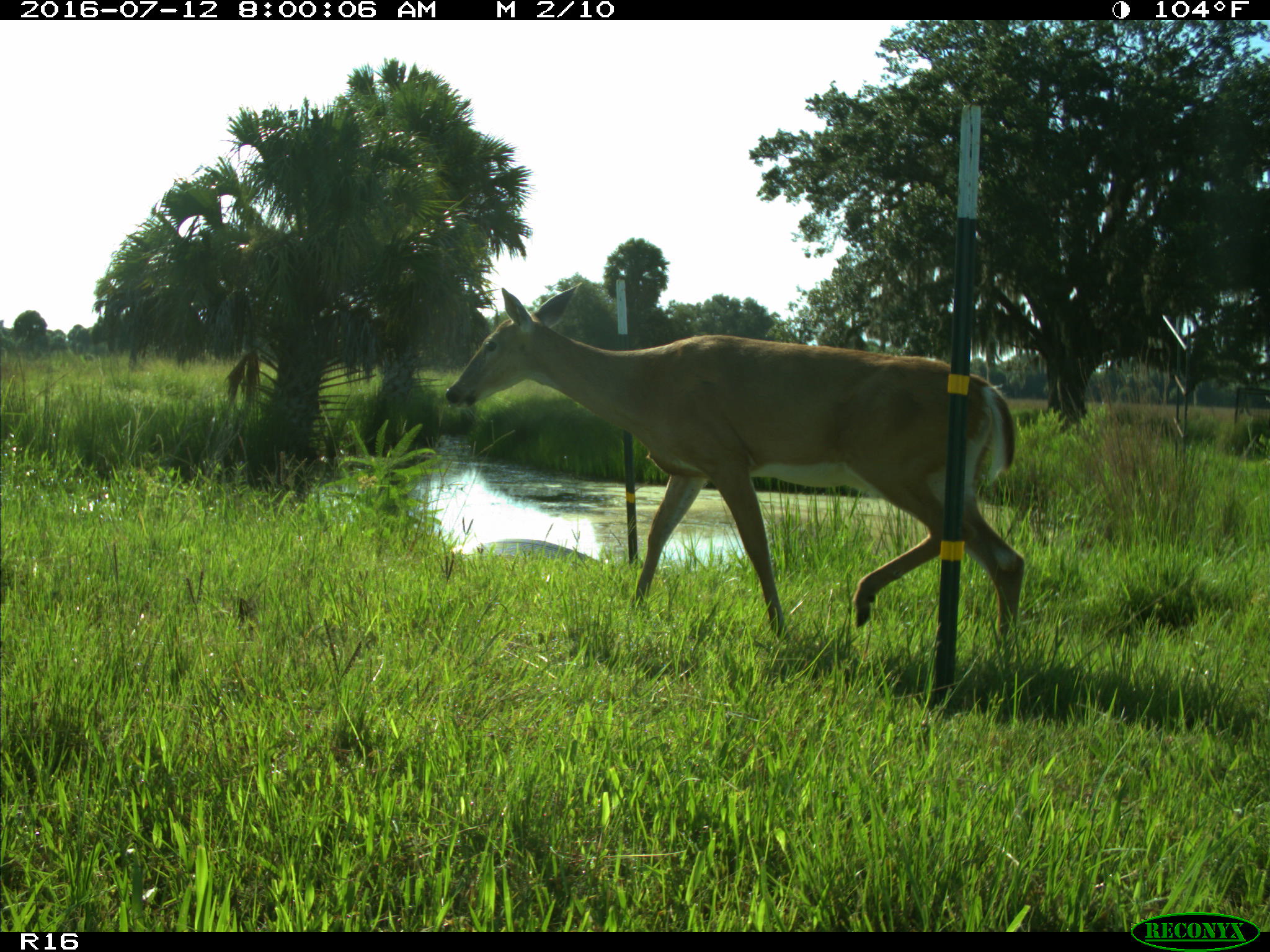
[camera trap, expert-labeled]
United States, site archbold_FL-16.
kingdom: Animalia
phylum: Chordata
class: Mammalia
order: Artiodactyla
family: Cervidae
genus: Odocoileus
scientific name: Odocoileus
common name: deer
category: unidentified deer